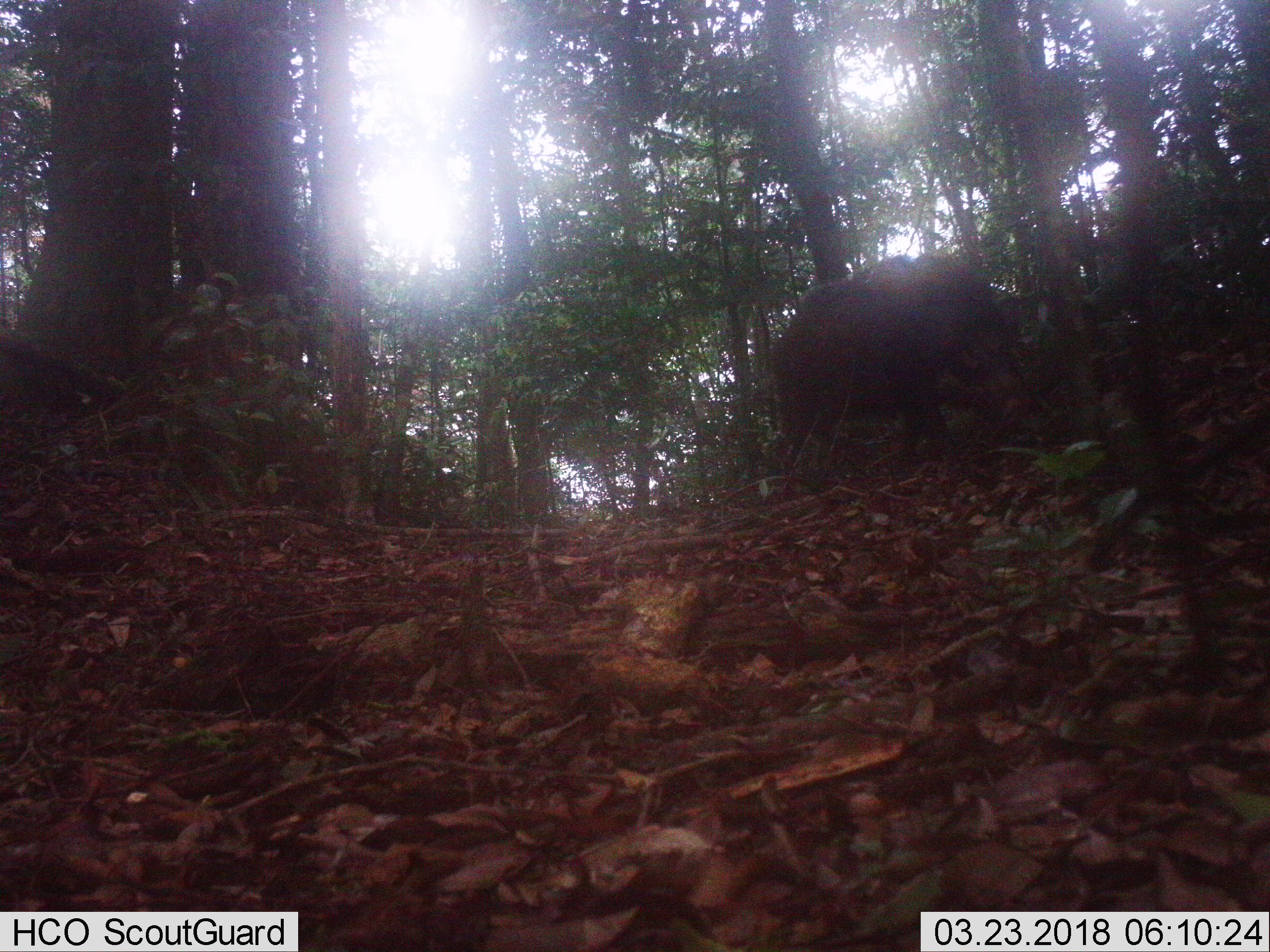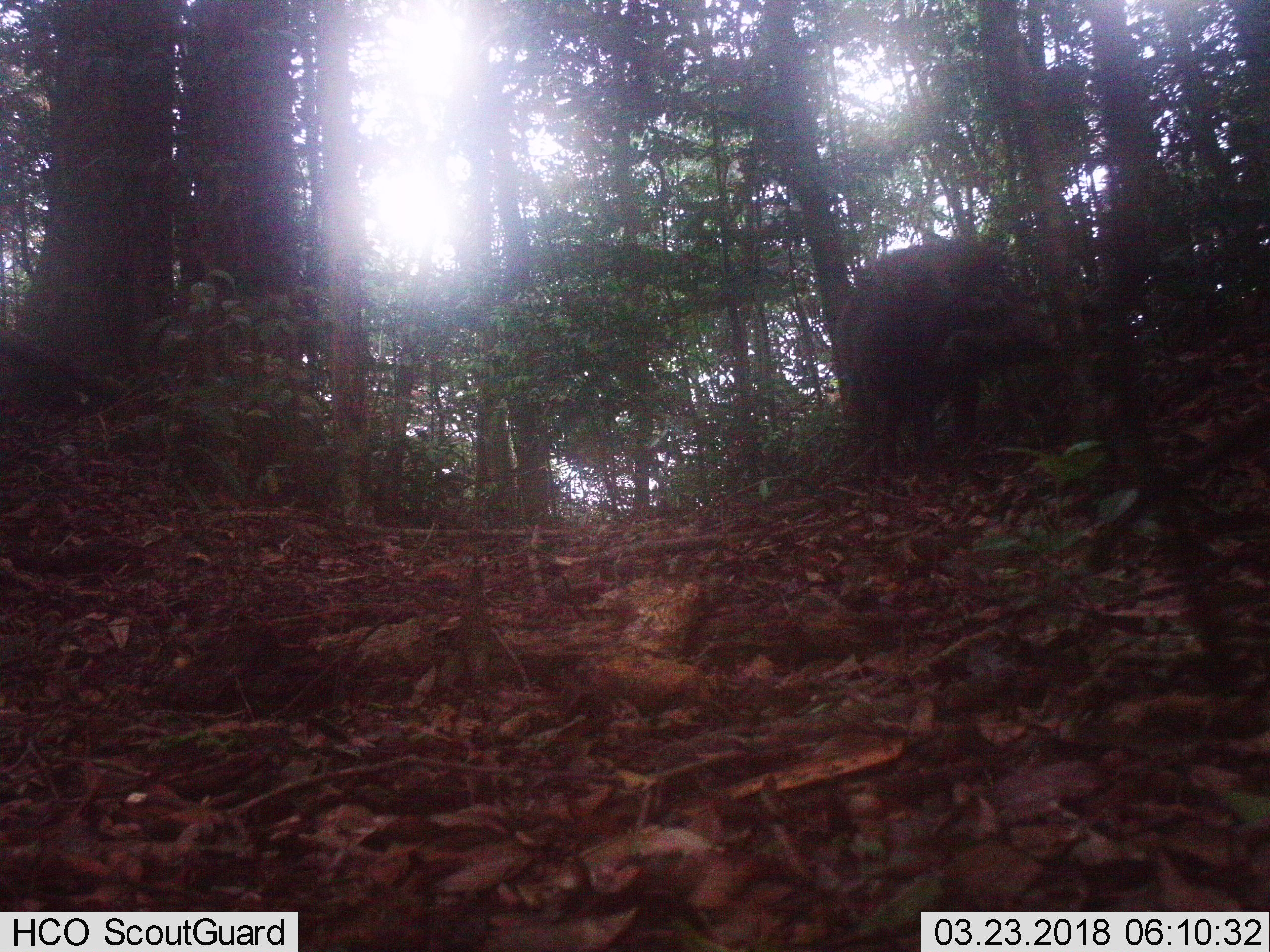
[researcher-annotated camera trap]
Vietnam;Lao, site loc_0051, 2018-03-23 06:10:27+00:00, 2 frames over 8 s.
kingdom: Animalia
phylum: Chordata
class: Mammalia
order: Artiodactyla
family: Suidae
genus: Sus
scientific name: Sus scrofa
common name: eurasian wild pig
Eurasian wild pig (Sus scrofa). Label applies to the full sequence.